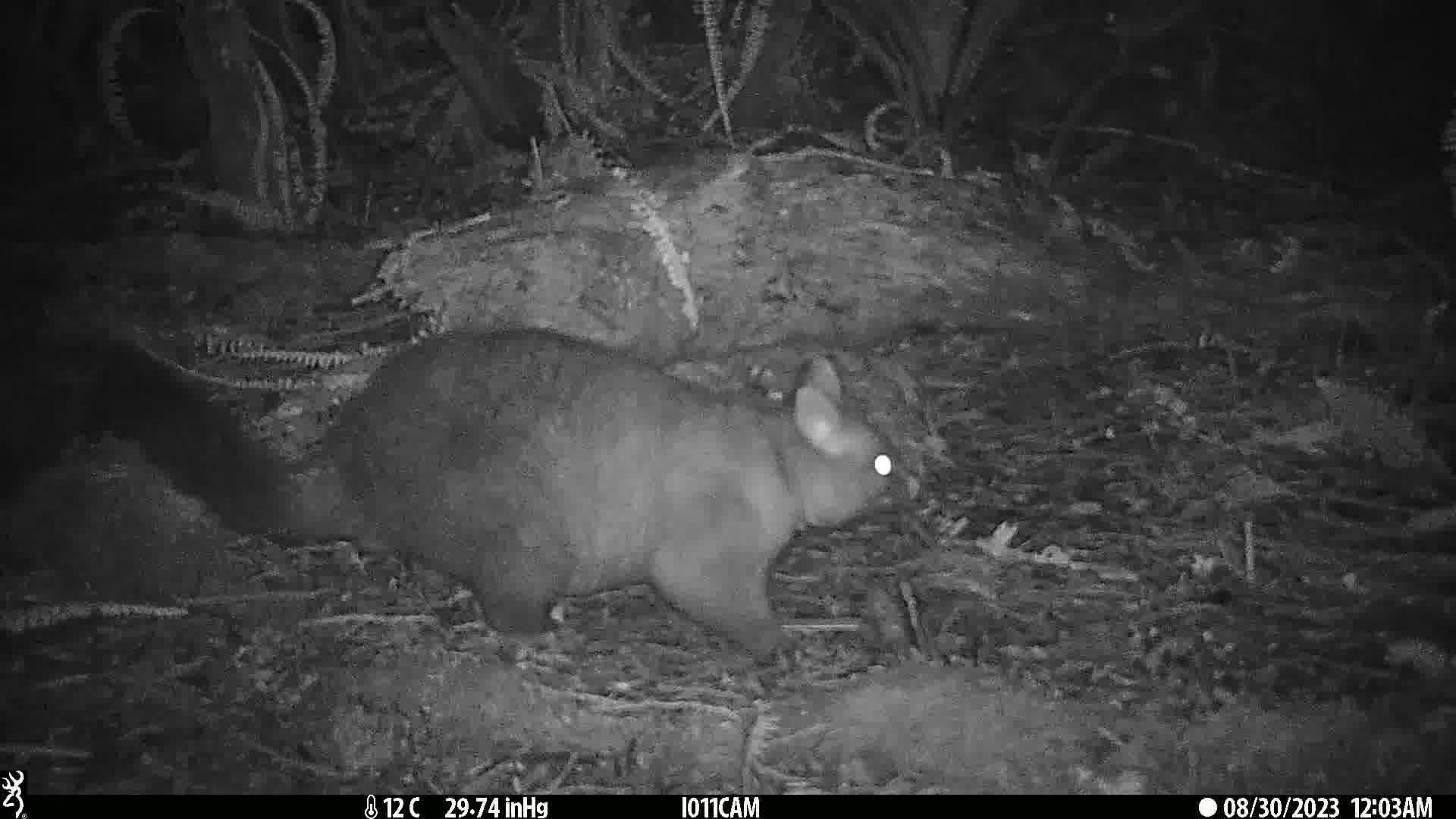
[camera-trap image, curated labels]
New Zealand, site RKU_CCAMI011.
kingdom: Animalia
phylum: Chordata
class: Mammalia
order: Diprotodontia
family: Phalangeridae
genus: Trichosurus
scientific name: Trichosurus vulpecula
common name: common brushtail possum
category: possum